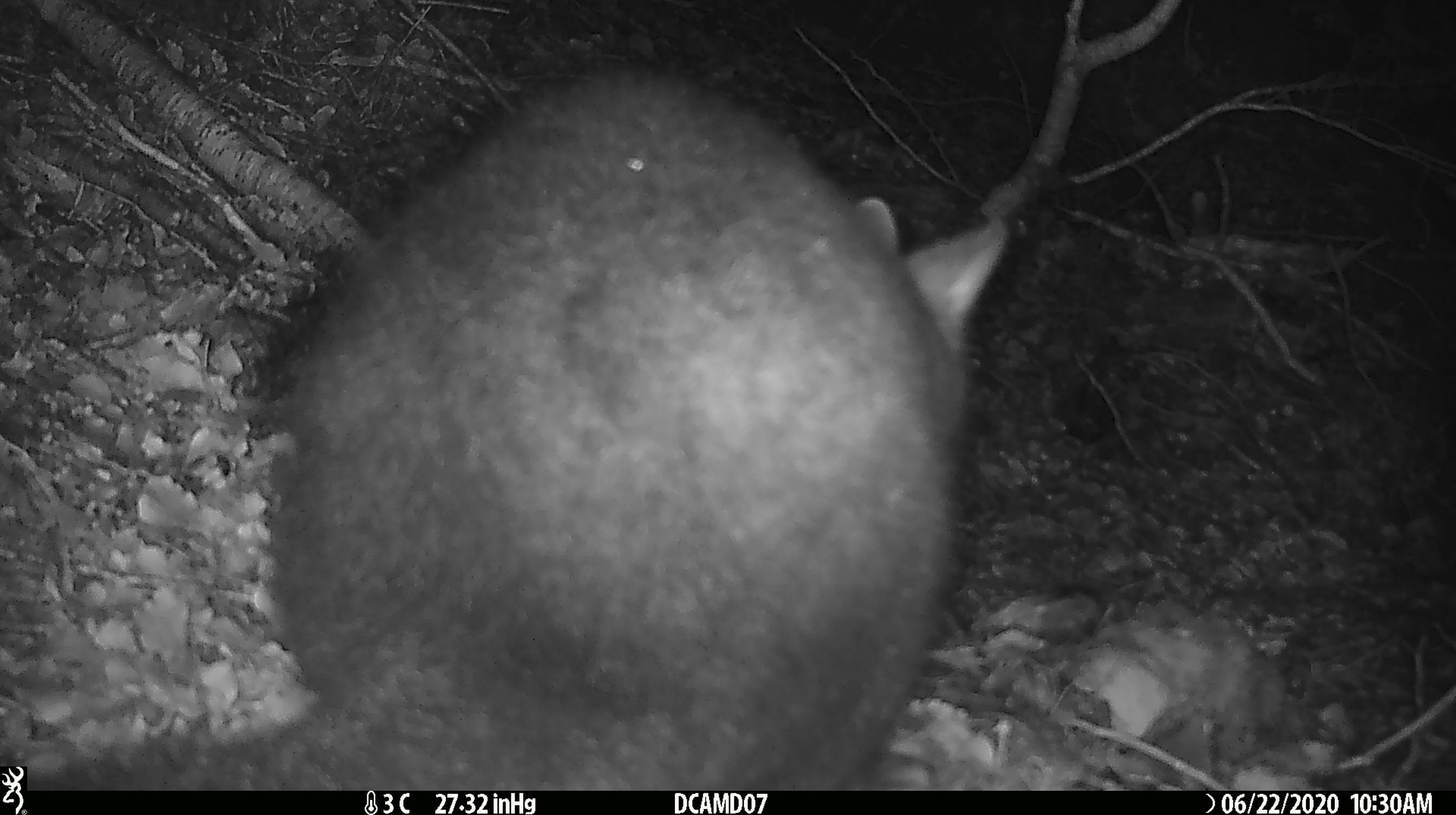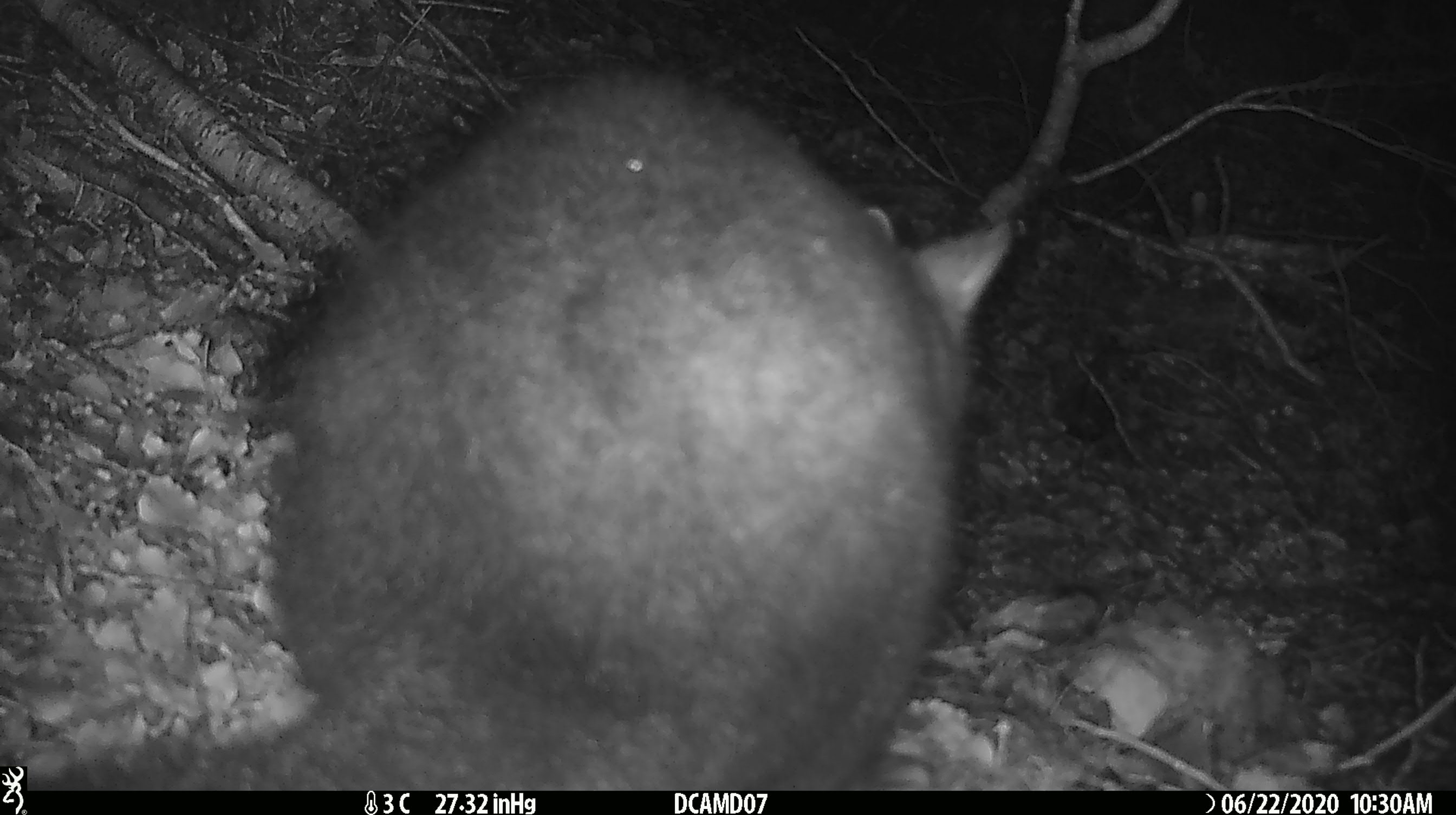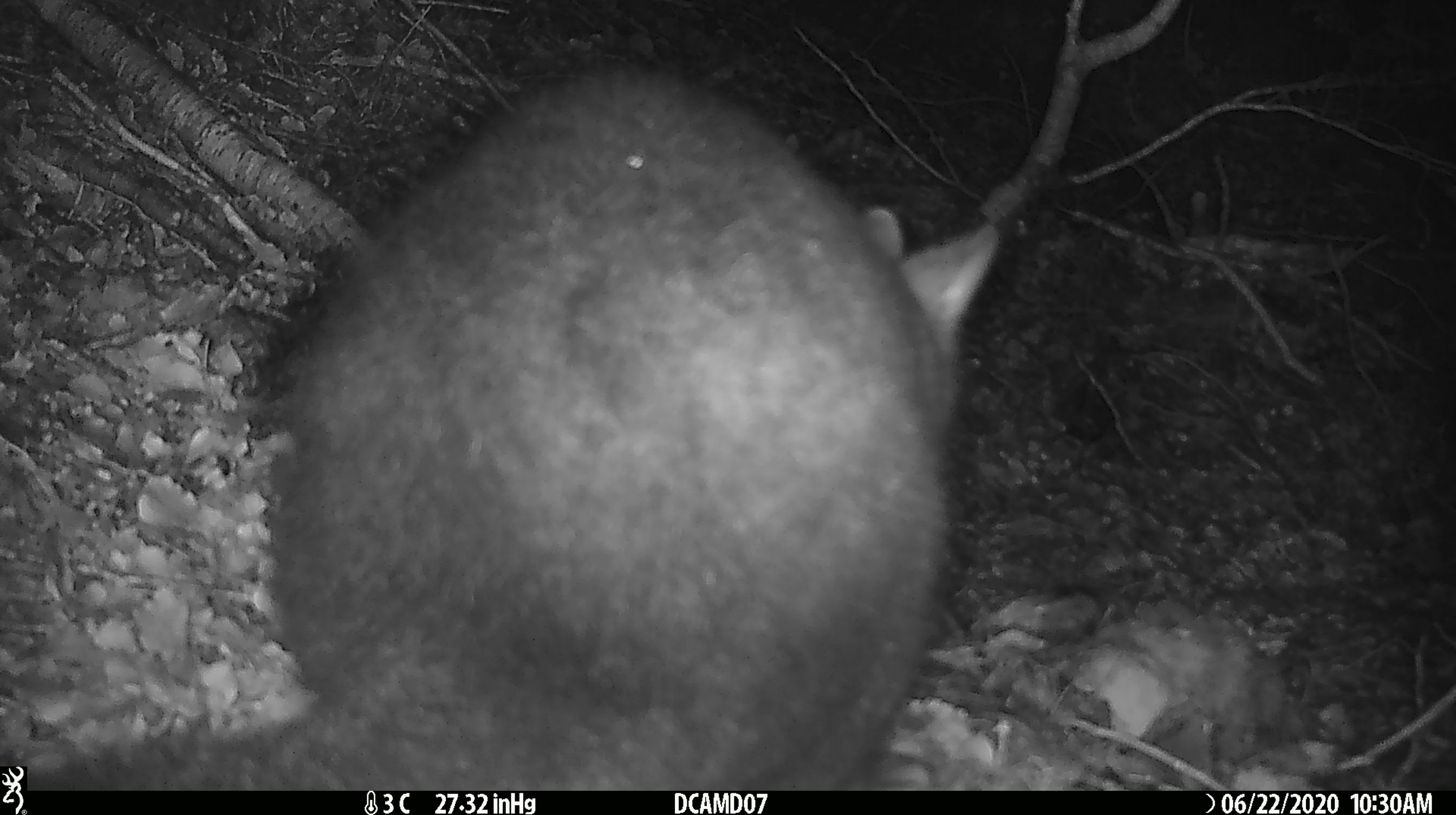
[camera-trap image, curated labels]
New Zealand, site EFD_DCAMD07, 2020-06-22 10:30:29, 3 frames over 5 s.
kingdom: Animalia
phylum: Chordata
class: Mammalia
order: Diprotodontia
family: Phalangeridae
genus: Trichosurus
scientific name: Trichosurus vulpecula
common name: common brushtail possum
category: possum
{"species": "possum (common brushtail possum) (Trichosurus vulpecula)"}